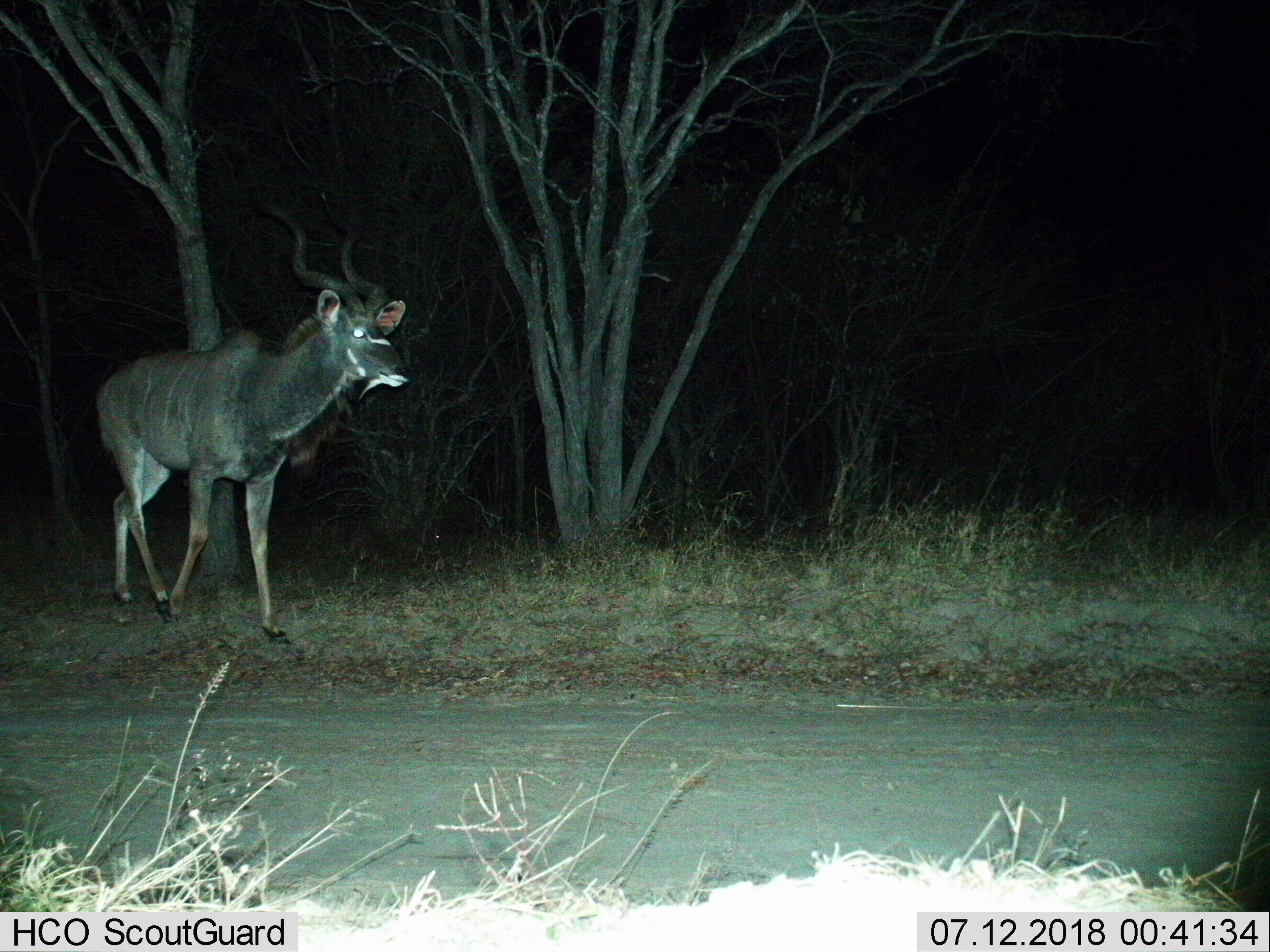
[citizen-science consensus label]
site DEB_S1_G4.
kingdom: Animalia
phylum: Chordata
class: Mammalia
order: Artiodactyla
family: Bovidae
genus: Tragelaphus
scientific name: Tragelaphus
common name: kudu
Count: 1.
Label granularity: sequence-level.